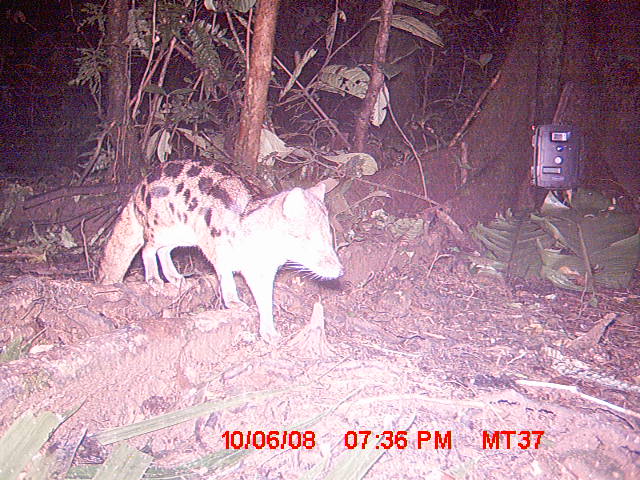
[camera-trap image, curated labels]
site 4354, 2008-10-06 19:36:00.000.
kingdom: Animalia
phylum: Chordata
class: Aves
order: Cuculiformes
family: Cuculidae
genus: Coua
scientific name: Coua serriana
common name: red-breasted coua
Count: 1.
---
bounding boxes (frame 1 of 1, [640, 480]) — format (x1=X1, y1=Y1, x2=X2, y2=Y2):
coua serriana: (x1=94, y1=156, x2=342, y2=344)